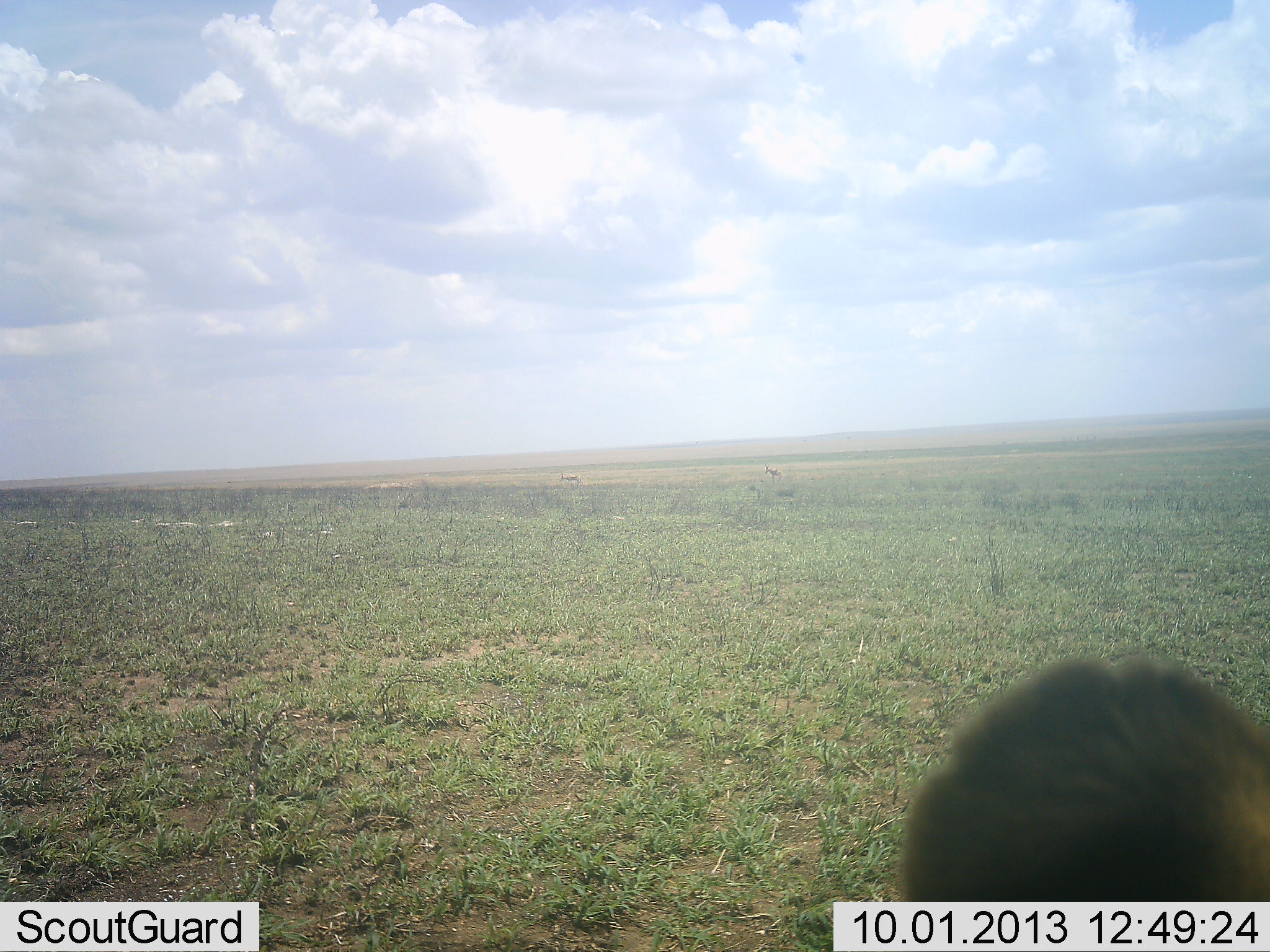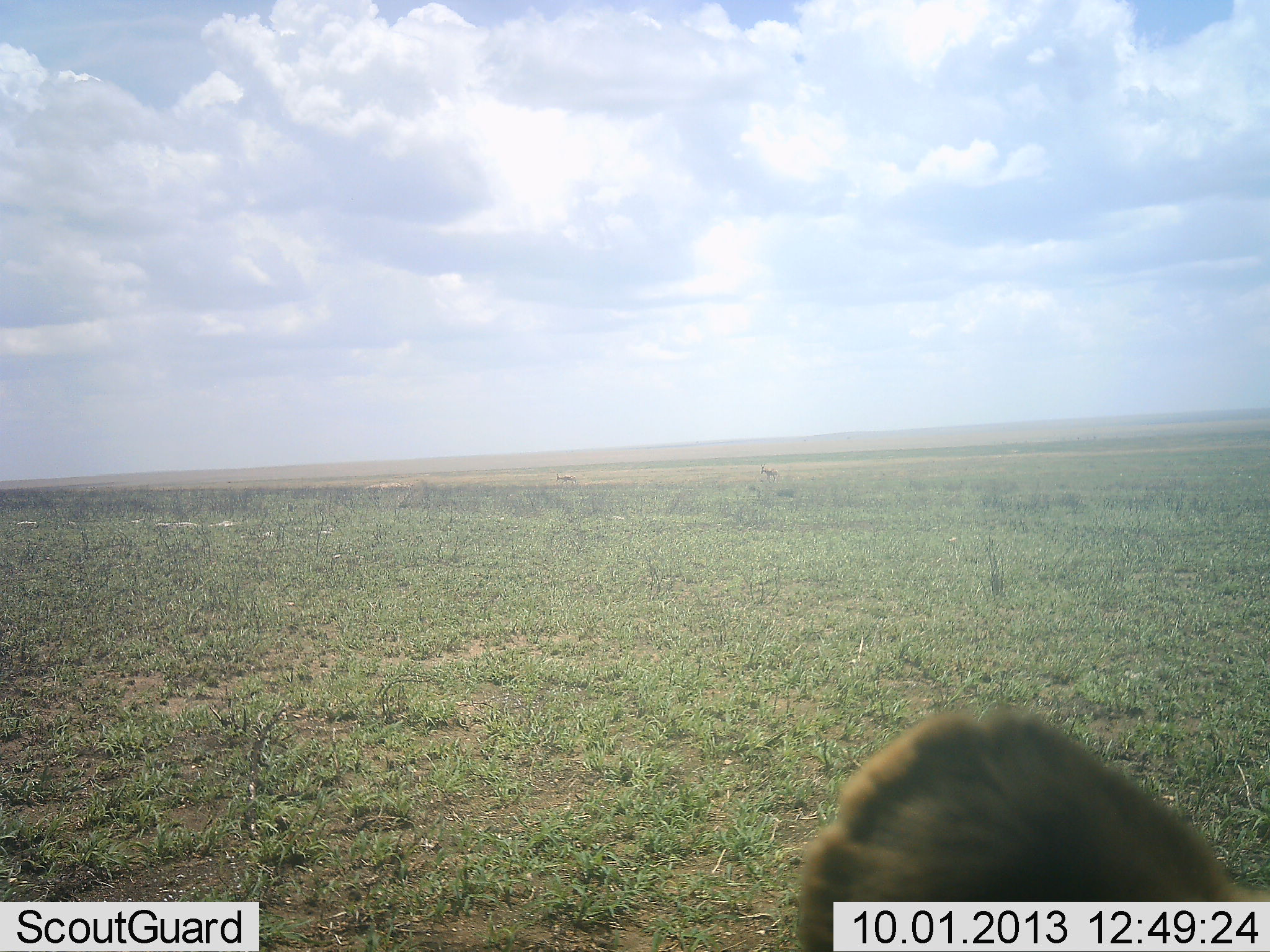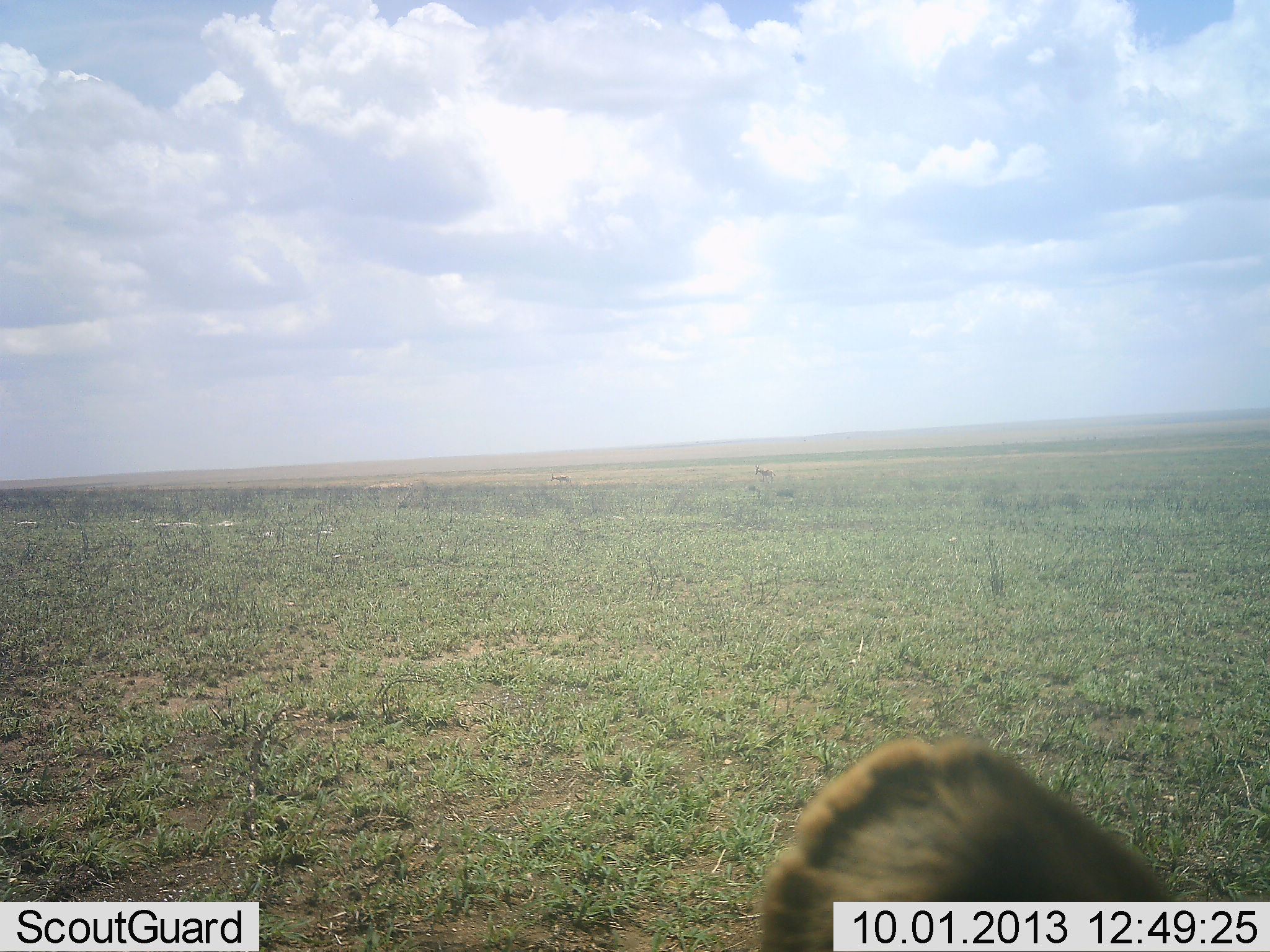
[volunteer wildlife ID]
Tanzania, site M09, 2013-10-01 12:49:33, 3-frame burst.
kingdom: Animalia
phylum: Chordata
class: Mammalia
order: Carnivora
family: Felidae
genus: Panthera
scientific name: Panthera leo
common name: lion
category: lionfemale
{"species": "lionfemale (lion) (Panthera leo)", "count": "1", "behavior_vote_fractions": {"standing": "17%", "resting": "83%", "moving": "0%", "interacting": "0%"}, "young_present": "0%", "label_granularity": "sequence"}